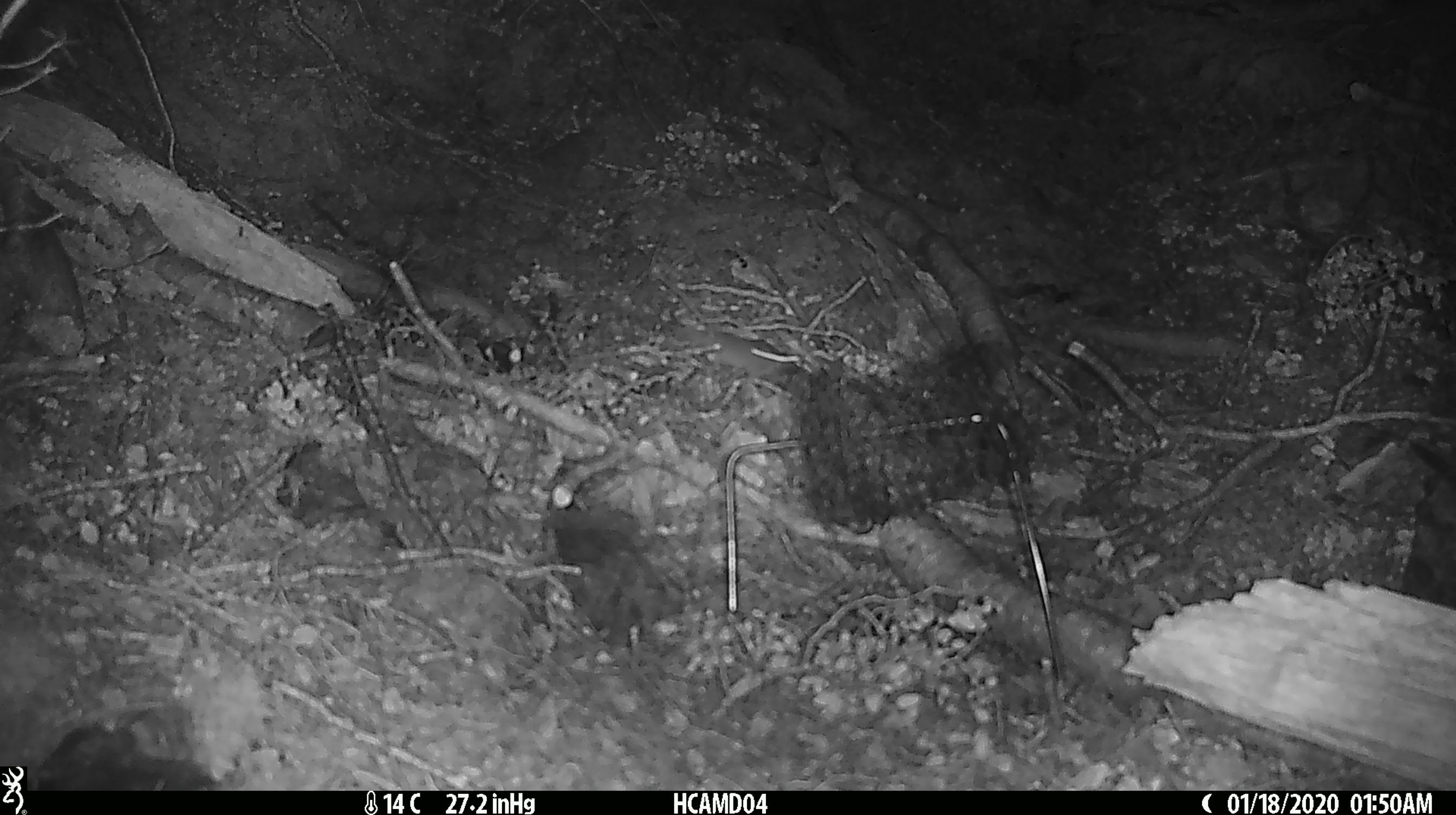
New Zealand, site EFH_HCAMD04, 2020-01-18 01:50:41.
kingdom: Animalia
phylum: Chordata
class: Mammalia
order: Rodentia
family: Muridae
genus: Mus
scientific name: Mus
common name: mouse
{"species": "mouse (Mus)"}